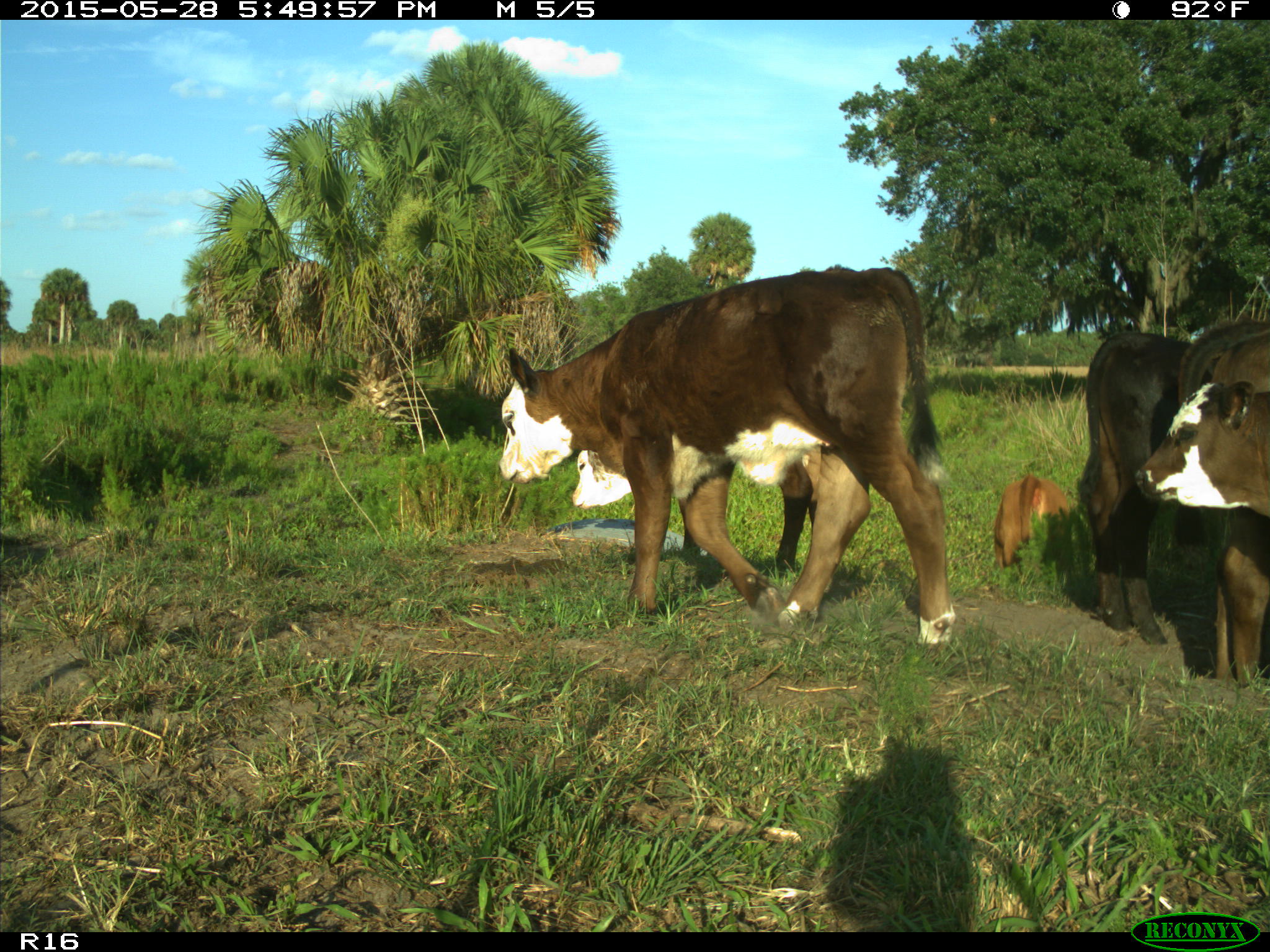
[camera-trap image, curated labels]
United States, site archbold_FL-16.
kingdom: Animalia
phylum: Chordata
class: Mammalia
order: Artiodactyla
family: Bovidae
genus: Bos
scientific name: Bos taurus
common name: domestic cow